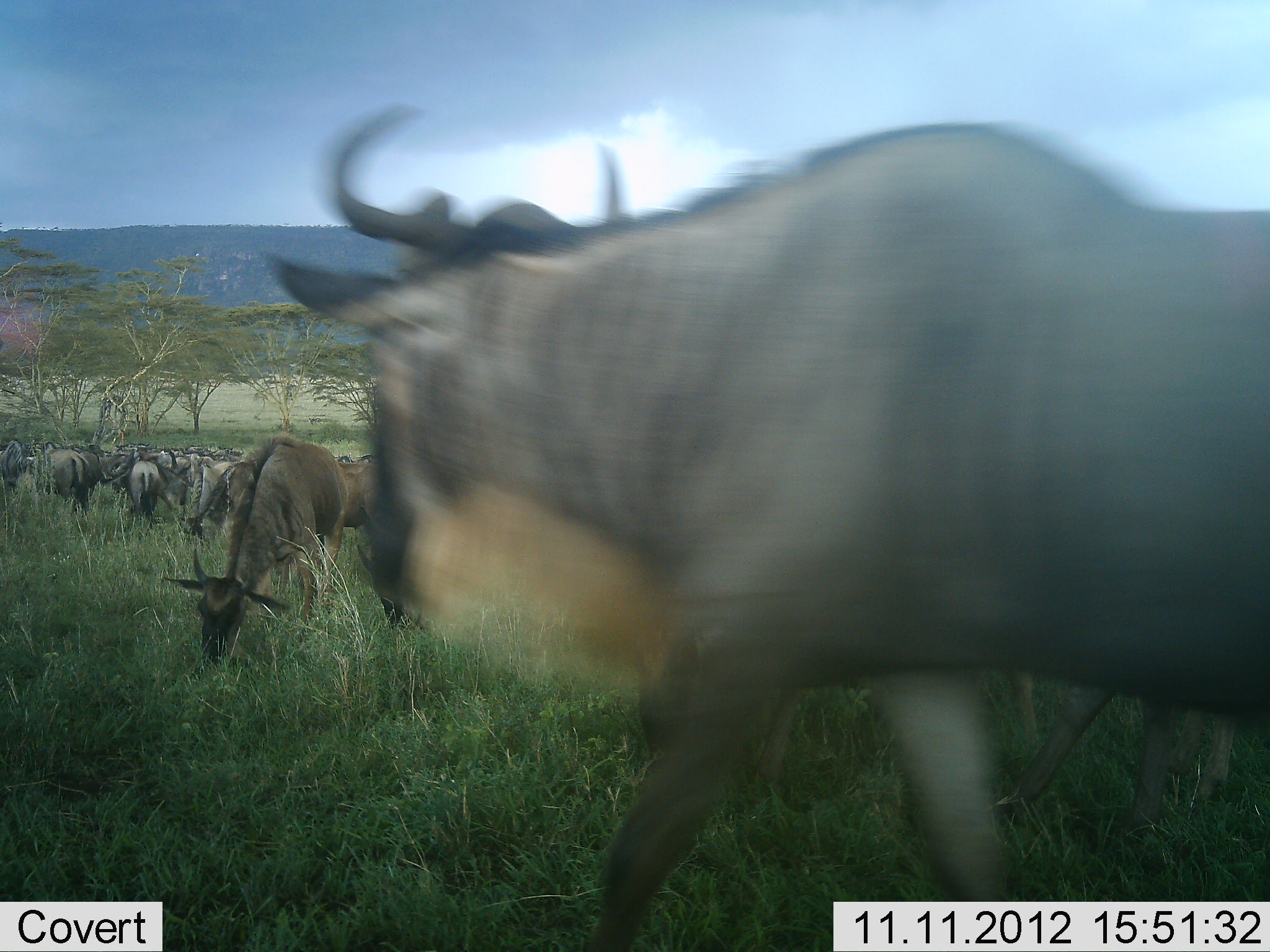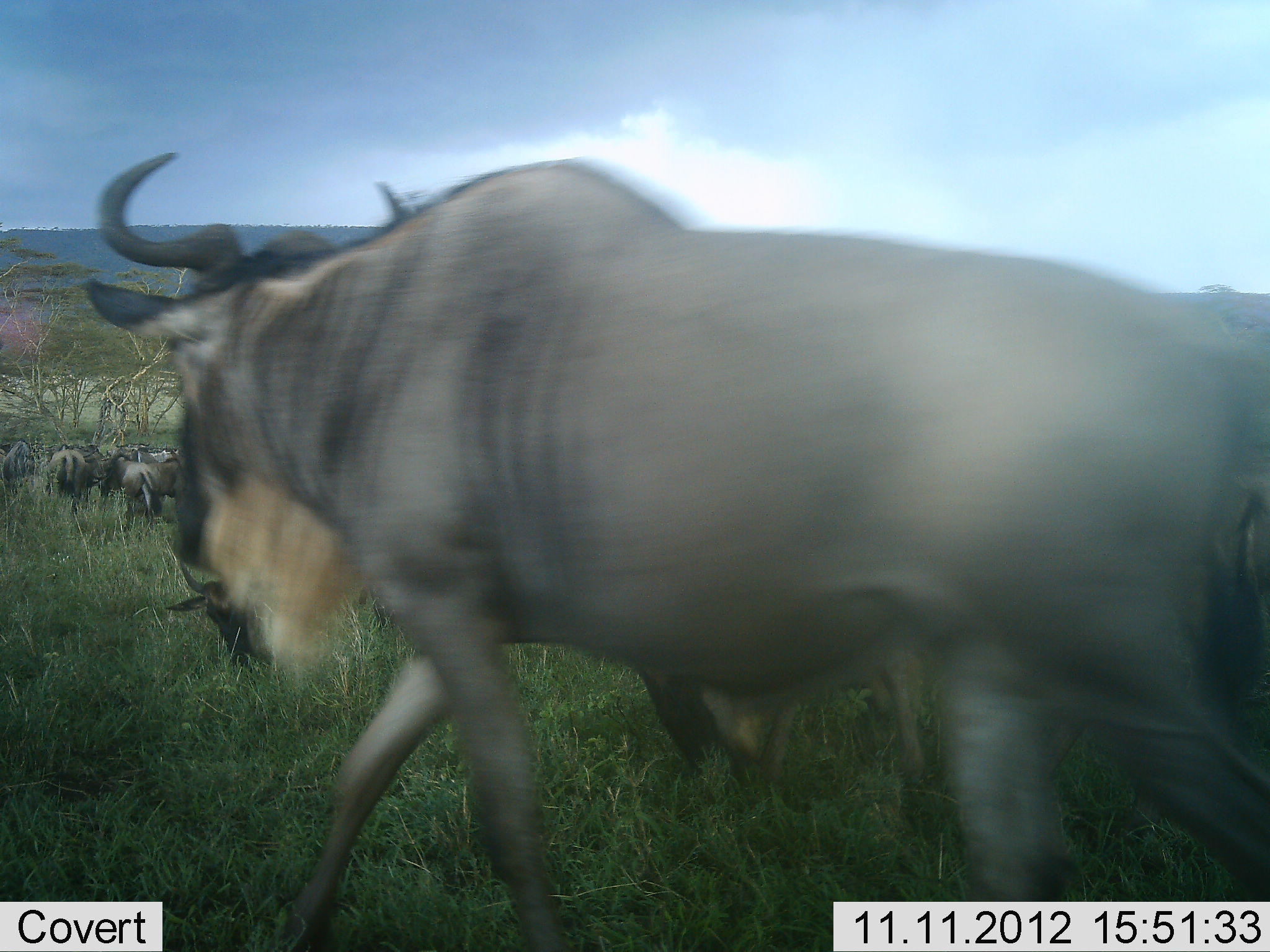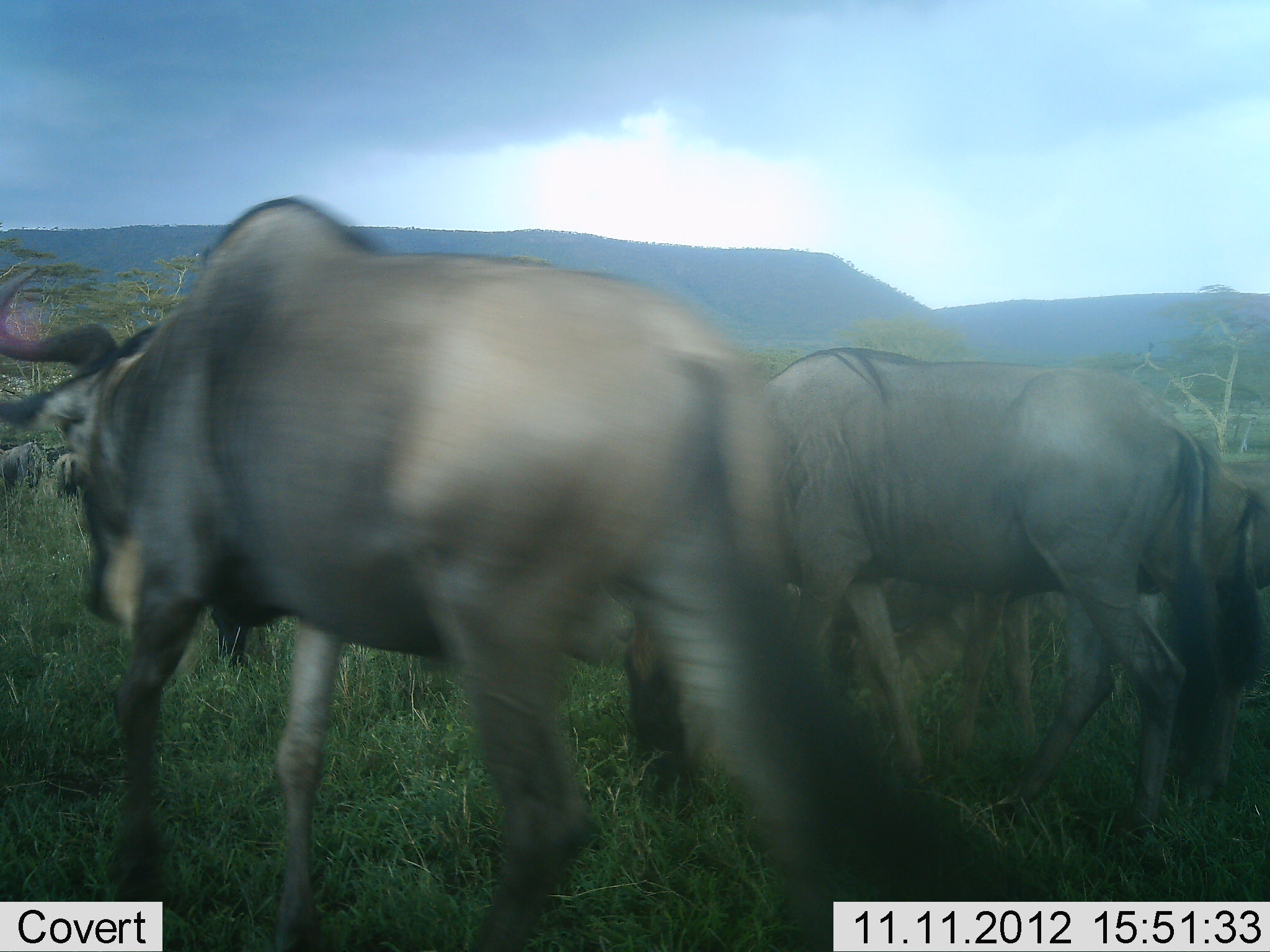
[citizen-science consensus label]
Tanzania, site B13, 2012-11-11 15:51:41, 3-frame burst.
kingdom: Animalia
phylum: Chordata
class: Mammalia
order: Artiodactyla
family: Bovidae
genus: Connochaetes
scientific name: Connochaetes taurinus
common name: blue wildebeest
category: wildebeest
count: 11-50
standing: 40%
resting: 0%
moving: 100%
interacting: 20%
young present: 0%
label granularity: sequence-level